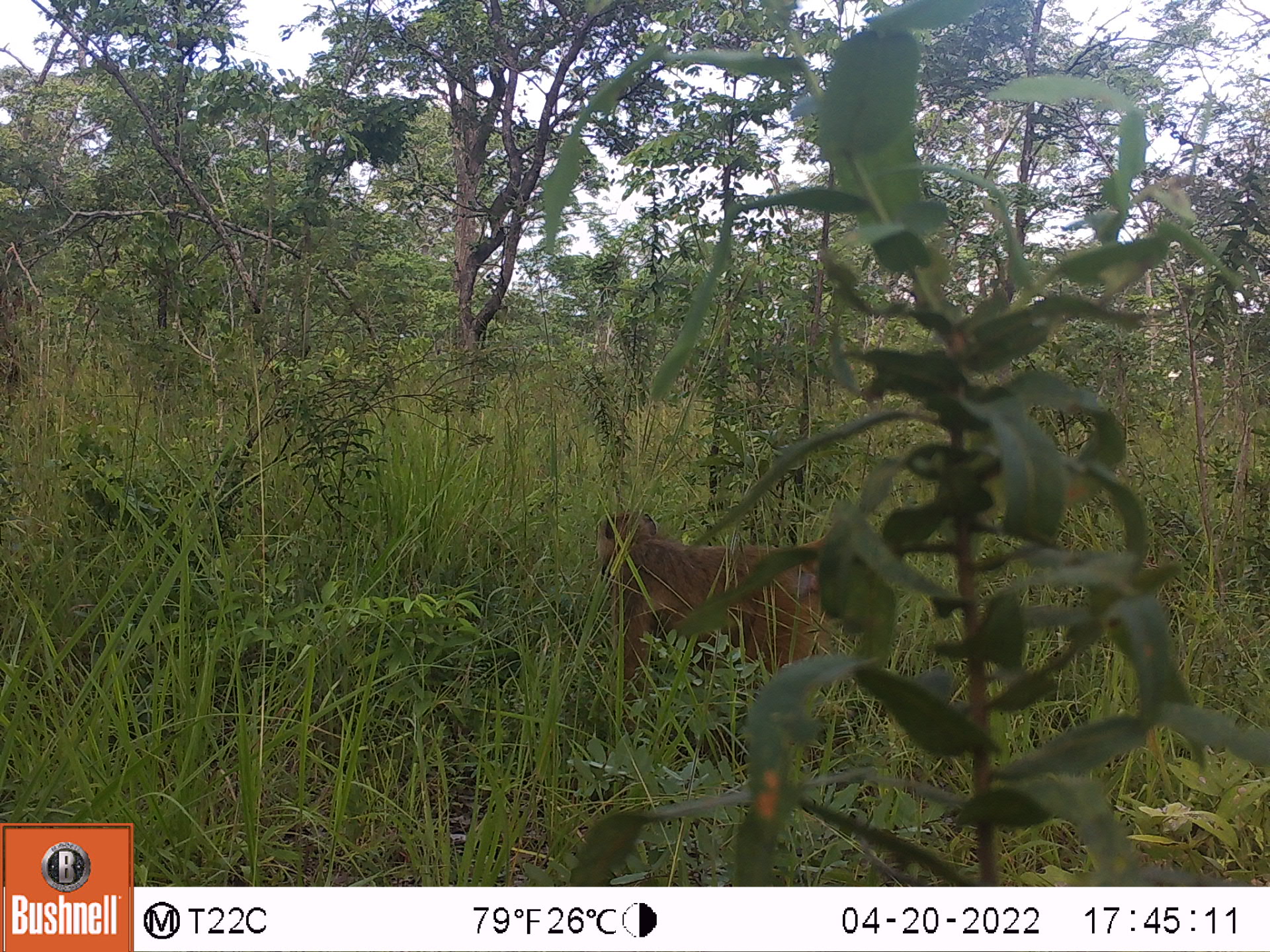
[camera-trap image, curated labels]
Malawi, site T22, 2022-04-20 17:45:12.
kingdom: Animalia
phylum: Chordata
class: Mammalia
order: Primates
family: Cercopithecidae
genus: Papio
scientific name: Papio cynocephalus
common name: yellow baboon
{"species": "yellow baboon (Papio cynocephalus)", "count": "1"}